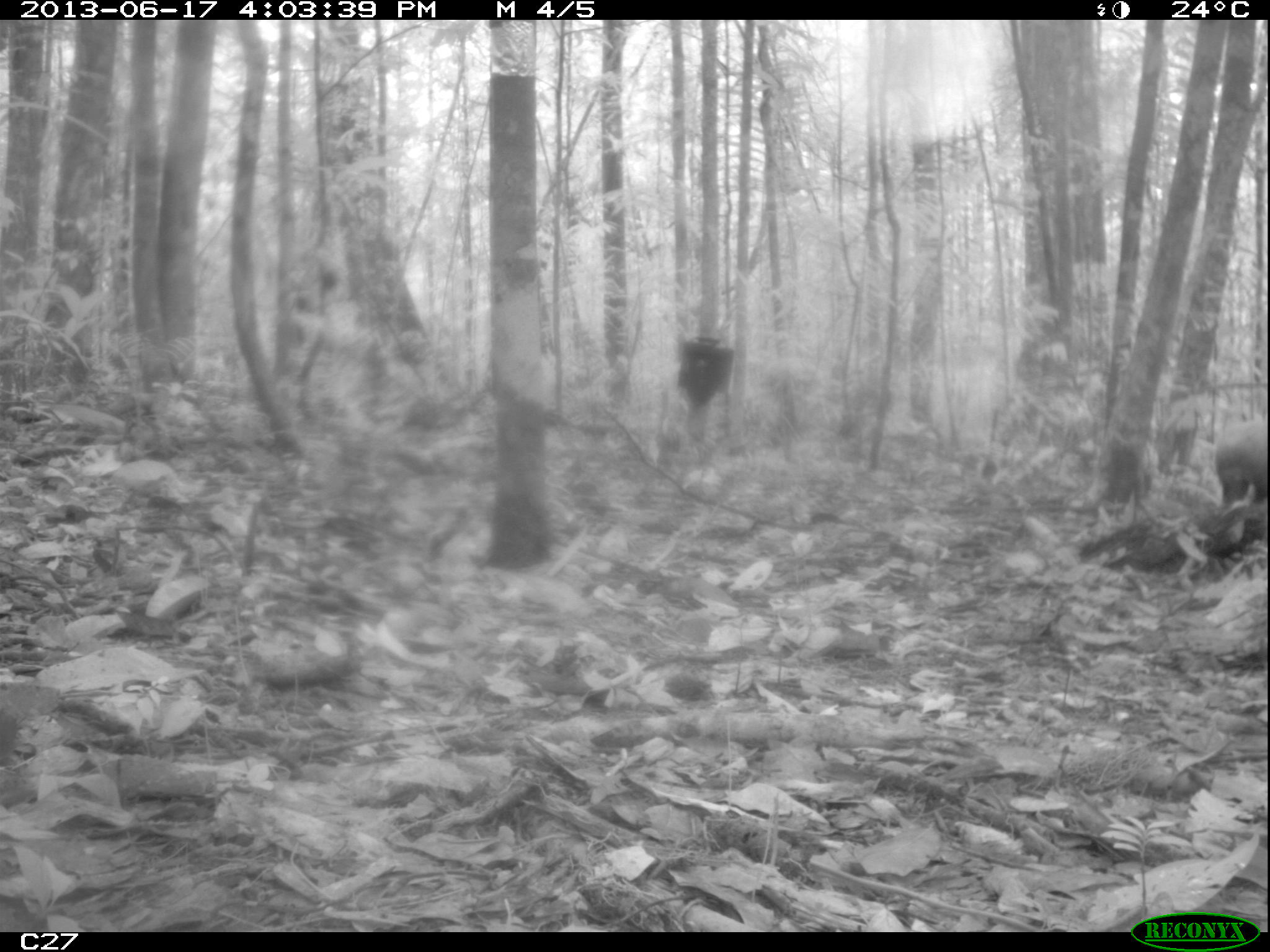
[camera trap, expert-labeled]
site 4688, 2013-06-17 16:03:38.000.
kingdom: Animalia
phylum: Chordata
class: Mammalia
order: Rodentia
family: Dasyproctidae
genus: Dasyprocta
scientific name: Dasyprocta leporina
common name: red-rumped agouti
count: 1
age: adult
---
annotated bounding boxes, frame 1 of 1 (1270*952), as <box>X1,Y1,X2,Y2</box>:
dasyprocta leporina: <box>1215,420,1270,544</box>